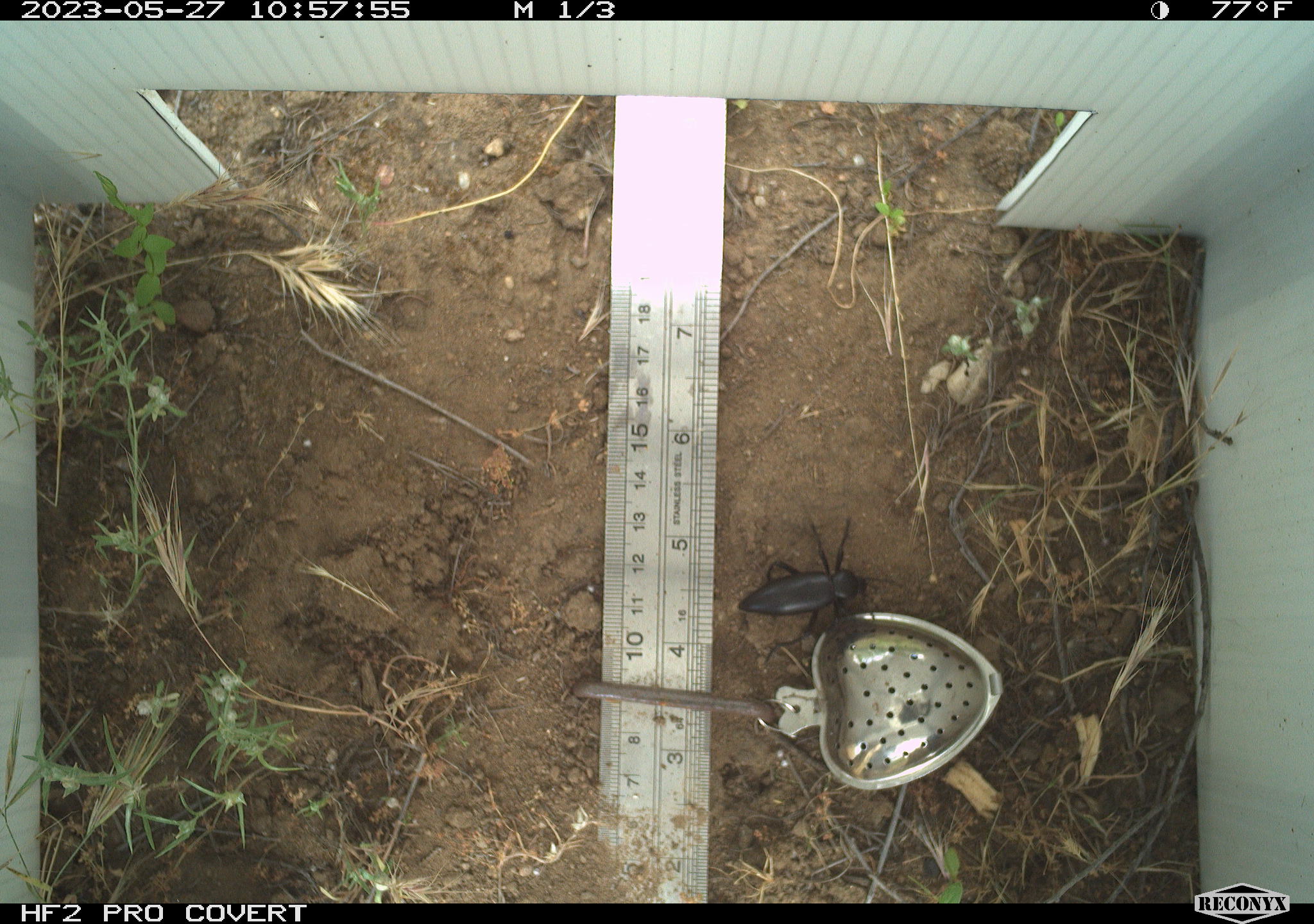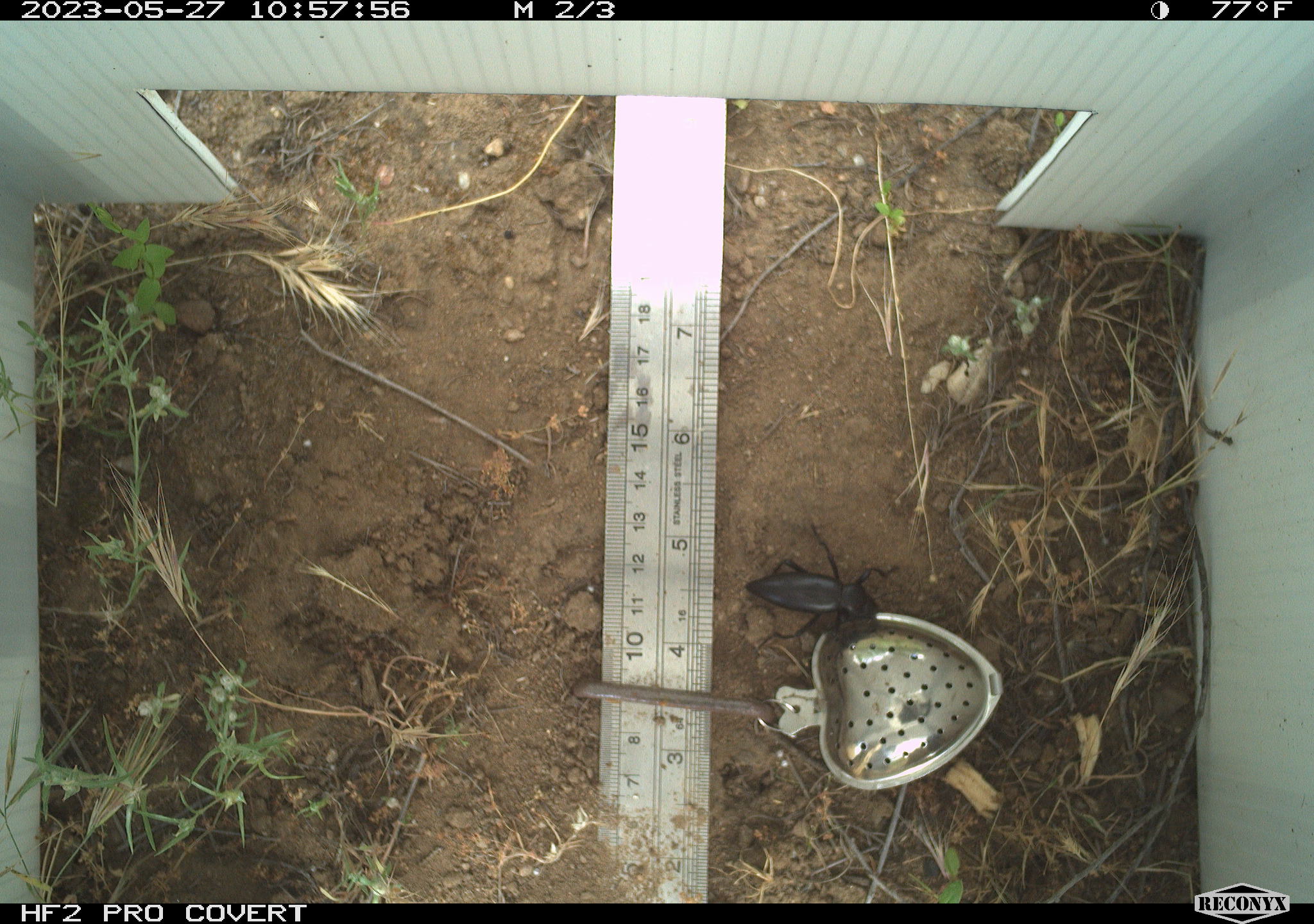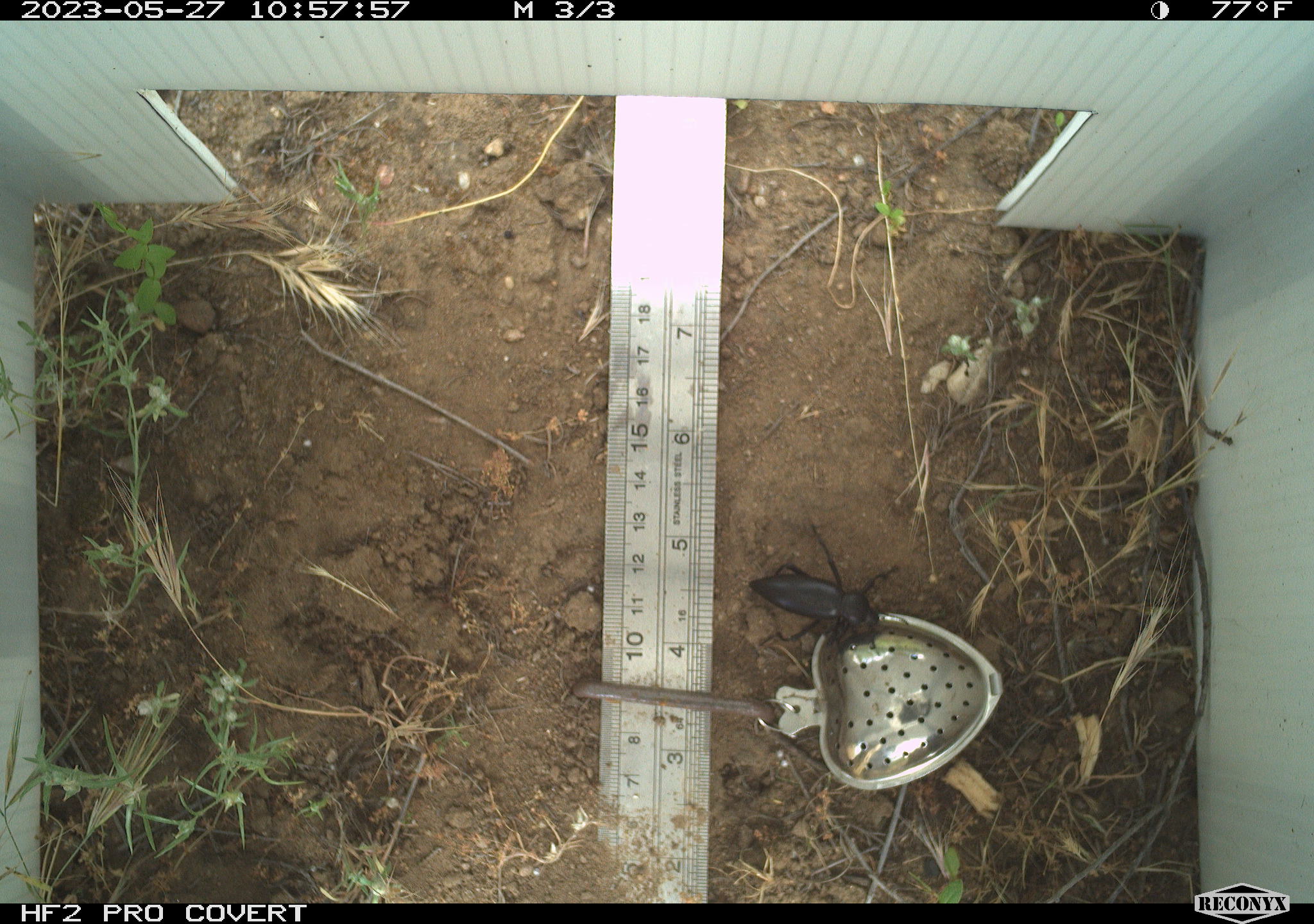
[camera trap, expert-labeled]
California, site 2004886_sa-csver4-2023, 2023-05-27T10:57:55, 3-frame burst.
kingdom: Animalia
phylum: Arthropoda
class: Insecta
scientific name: Insecta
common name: insect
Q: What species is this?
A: Insect (Insecta).